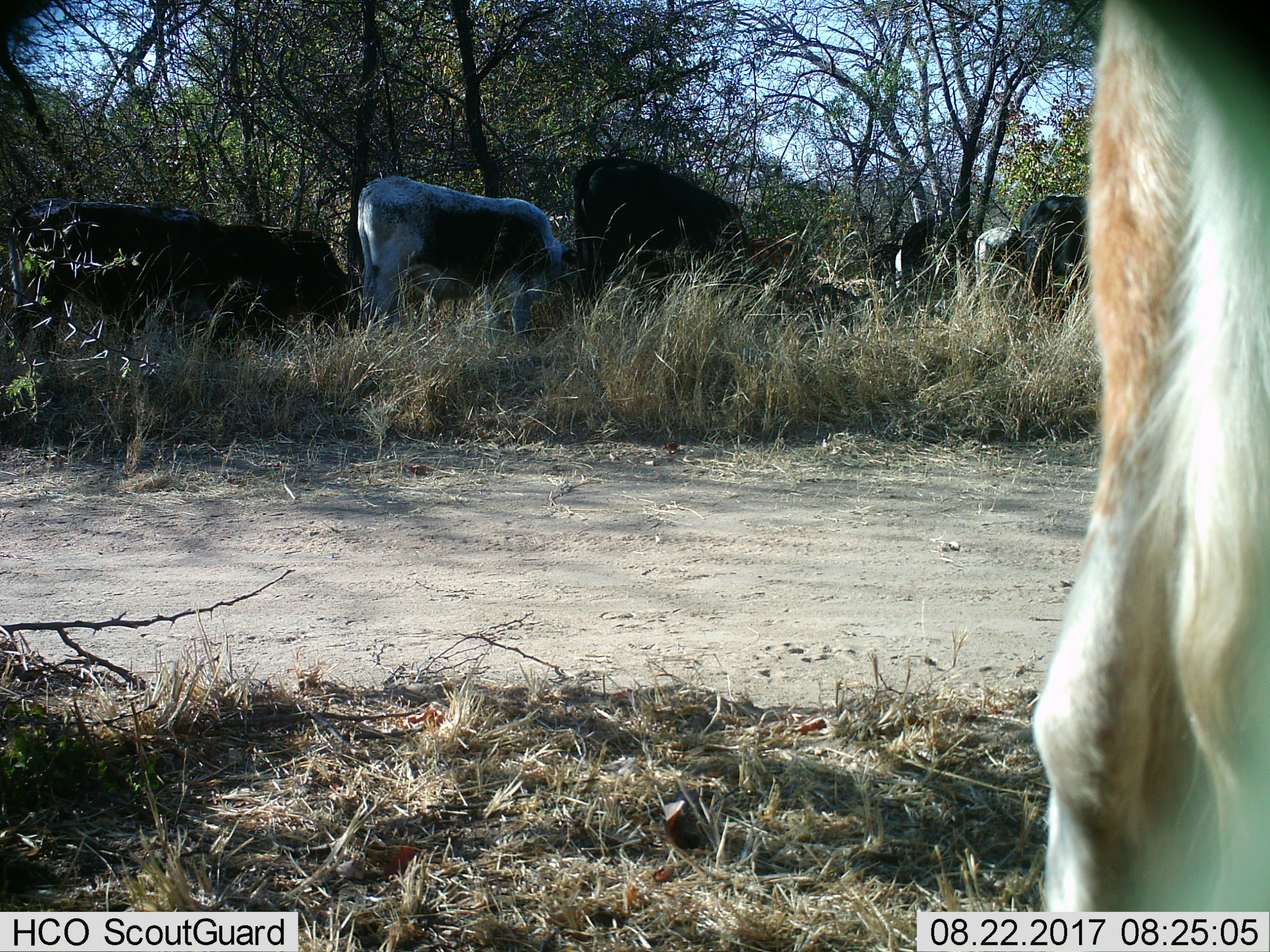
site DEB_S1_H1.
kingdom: Animalia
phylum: Chordata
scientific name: Vertebrata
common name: domestic animal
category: domesticanimal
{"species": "domesticanimal (domestic animal) (Vertebrata)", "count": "11-50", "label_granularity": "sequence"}